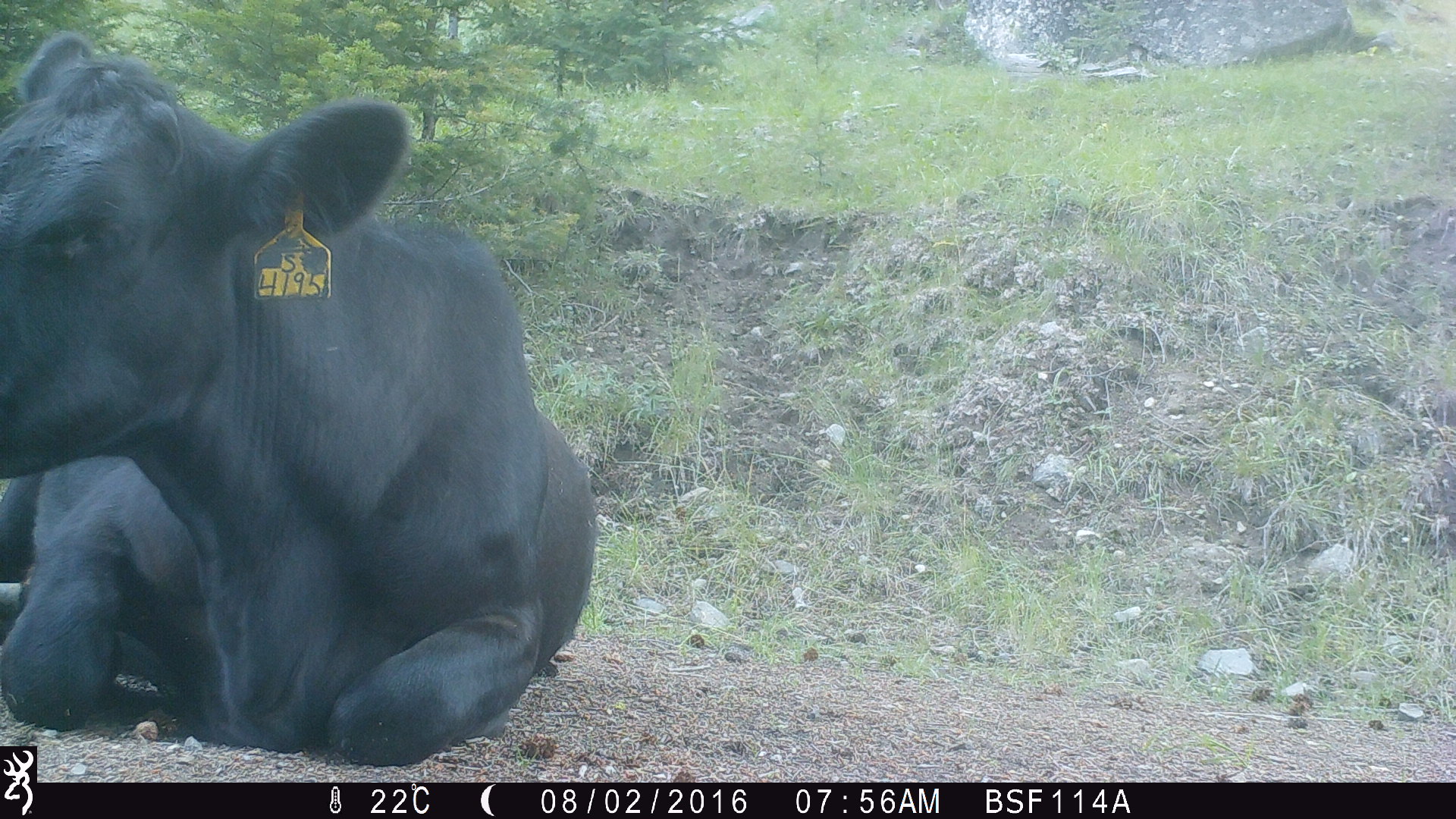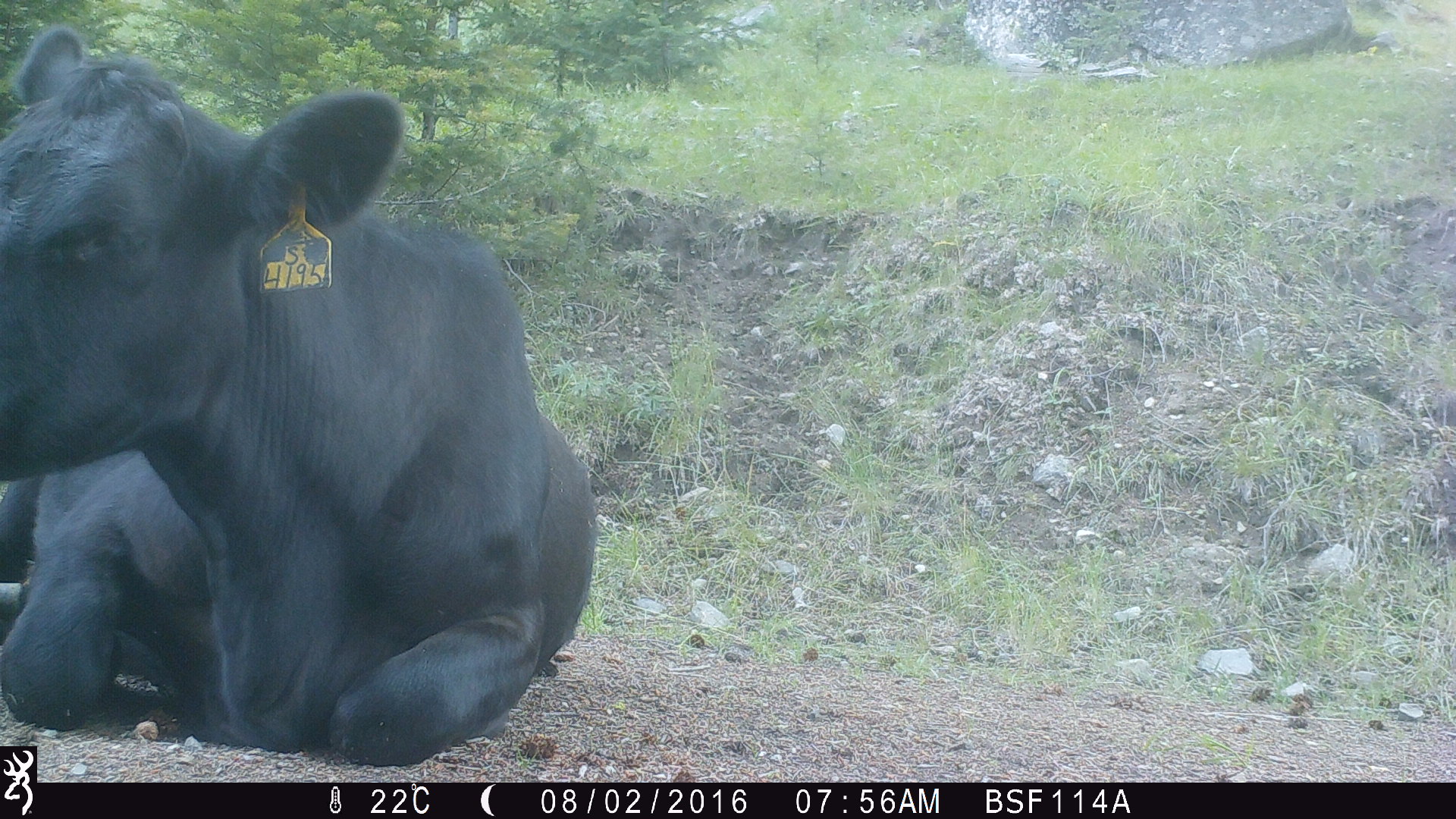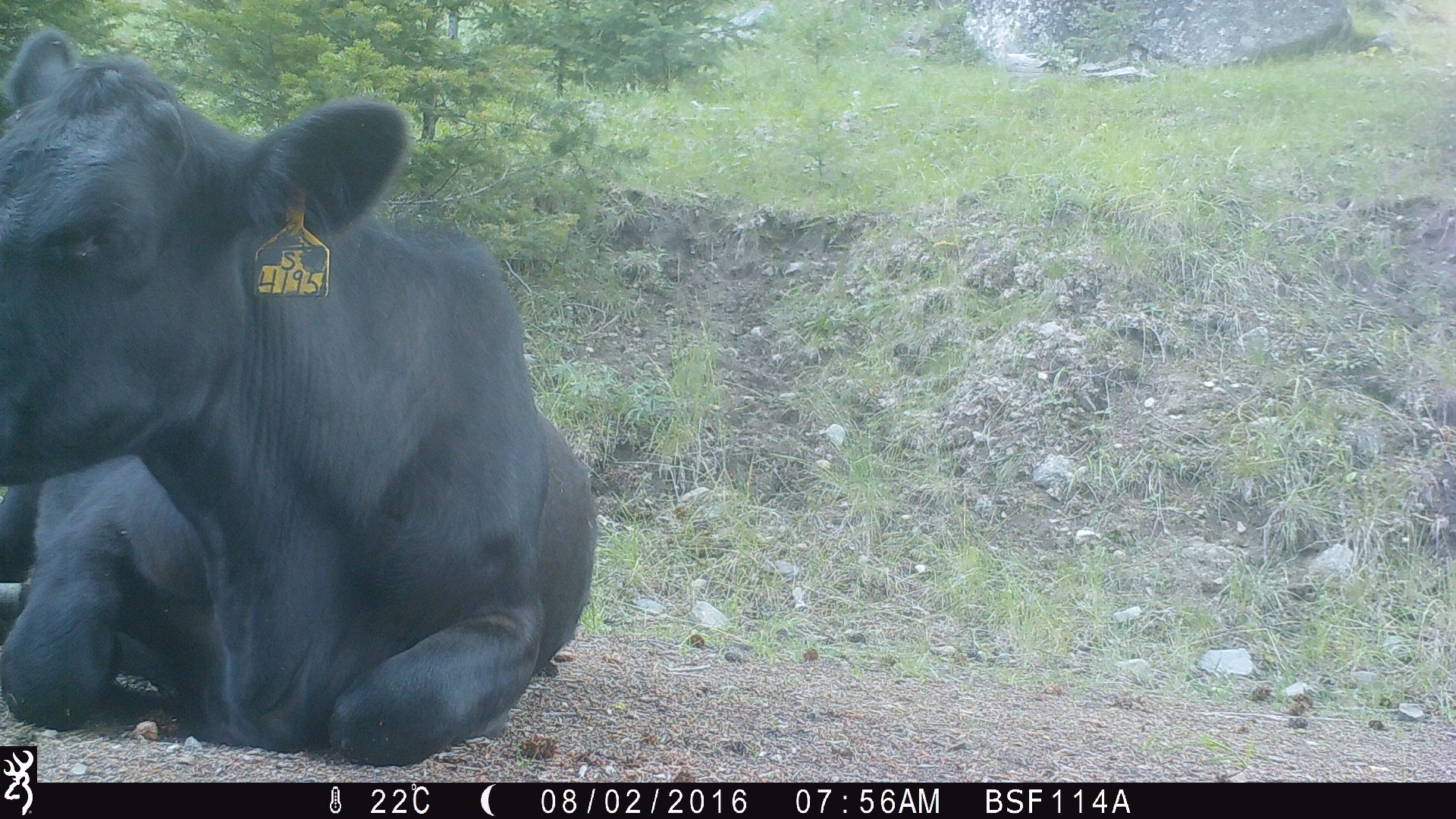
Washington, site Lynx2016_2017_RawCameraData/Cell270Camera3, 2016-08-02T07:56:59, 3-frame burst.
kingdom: Animalia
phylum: Chordata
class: Mammalia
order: Artiodactyla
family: Bovidae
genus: Bos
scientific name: Bos taurus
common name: domestic cattle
Domestic cattle (Bos taurus). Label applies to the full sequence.